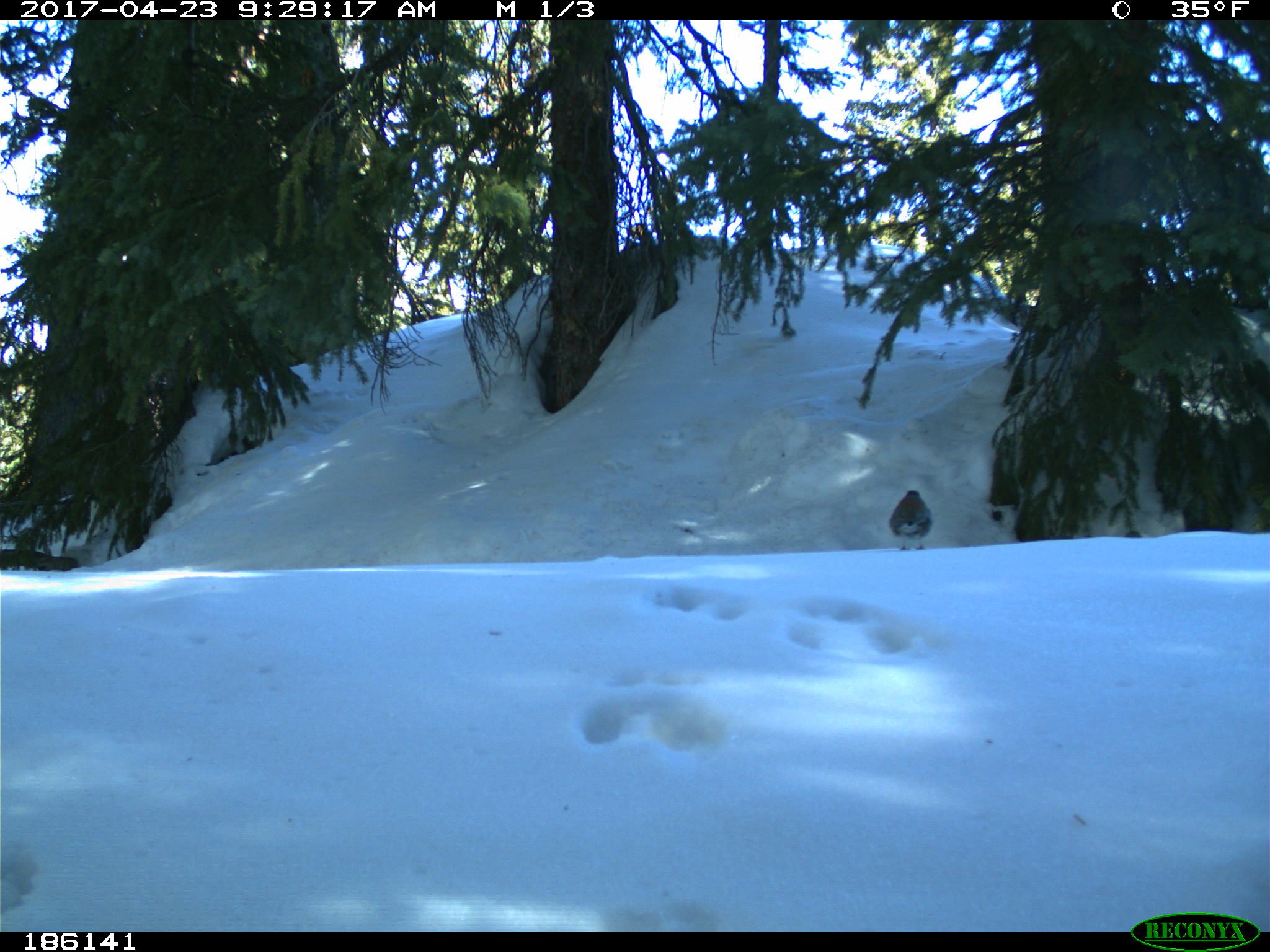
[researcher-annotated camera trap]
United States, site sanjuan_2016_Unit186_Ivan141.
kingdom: Animalia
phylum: Chordata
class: Aves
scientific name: Aves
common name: birds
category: unidentified bird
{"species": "unidentified bird (birds) (Aves)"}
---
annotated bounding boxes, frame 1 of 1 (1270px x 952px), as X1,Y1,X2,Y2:
animal: 887,488,934,553